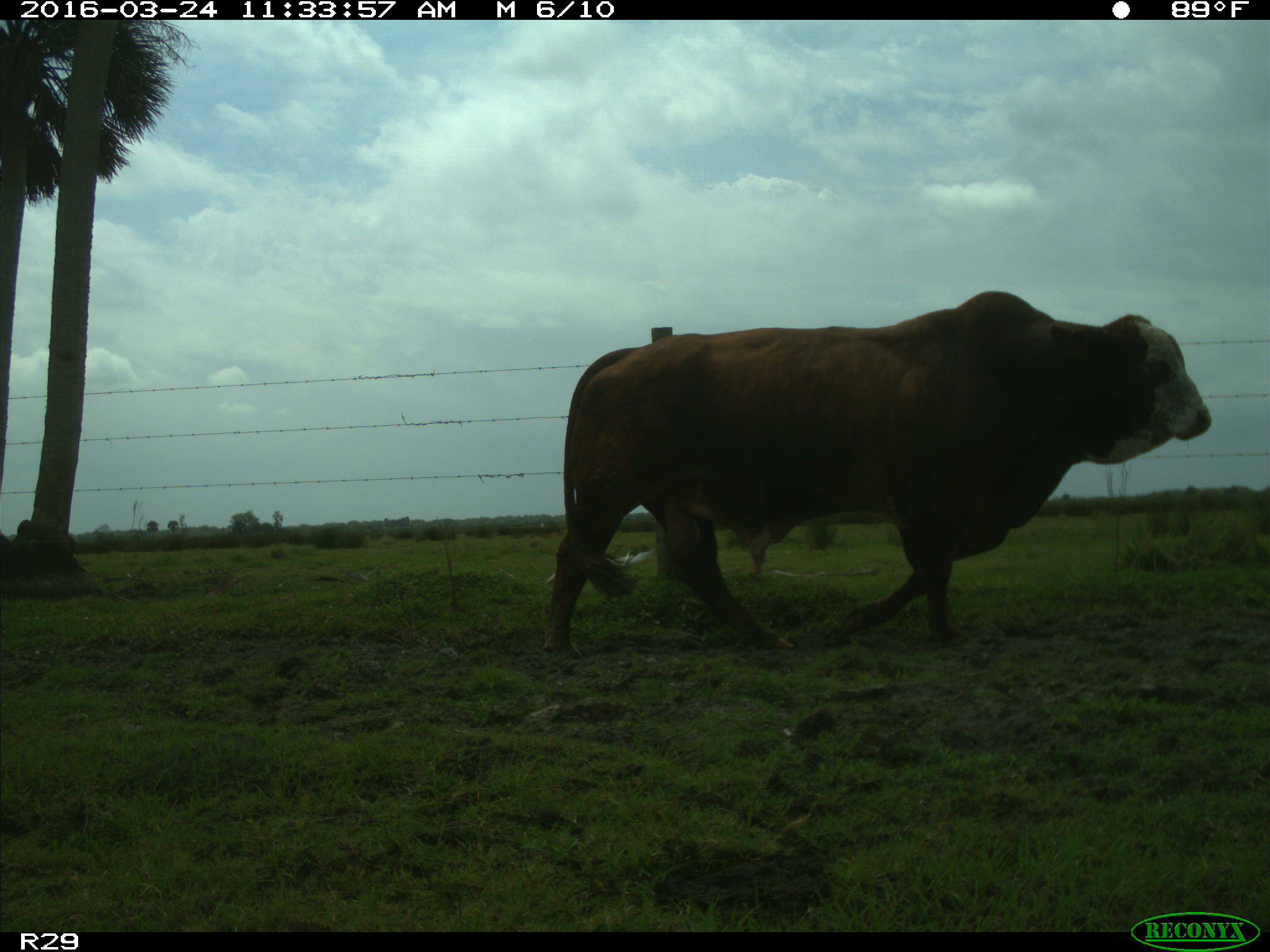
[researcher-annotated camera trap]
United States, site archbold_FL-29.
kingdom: Animalia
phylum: Chordata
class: Mammalia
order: Artiodactyla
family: Bovidae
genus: Bos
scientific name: Bos taurus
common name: domestic cow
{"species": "Bos taurus (domestic cow)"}